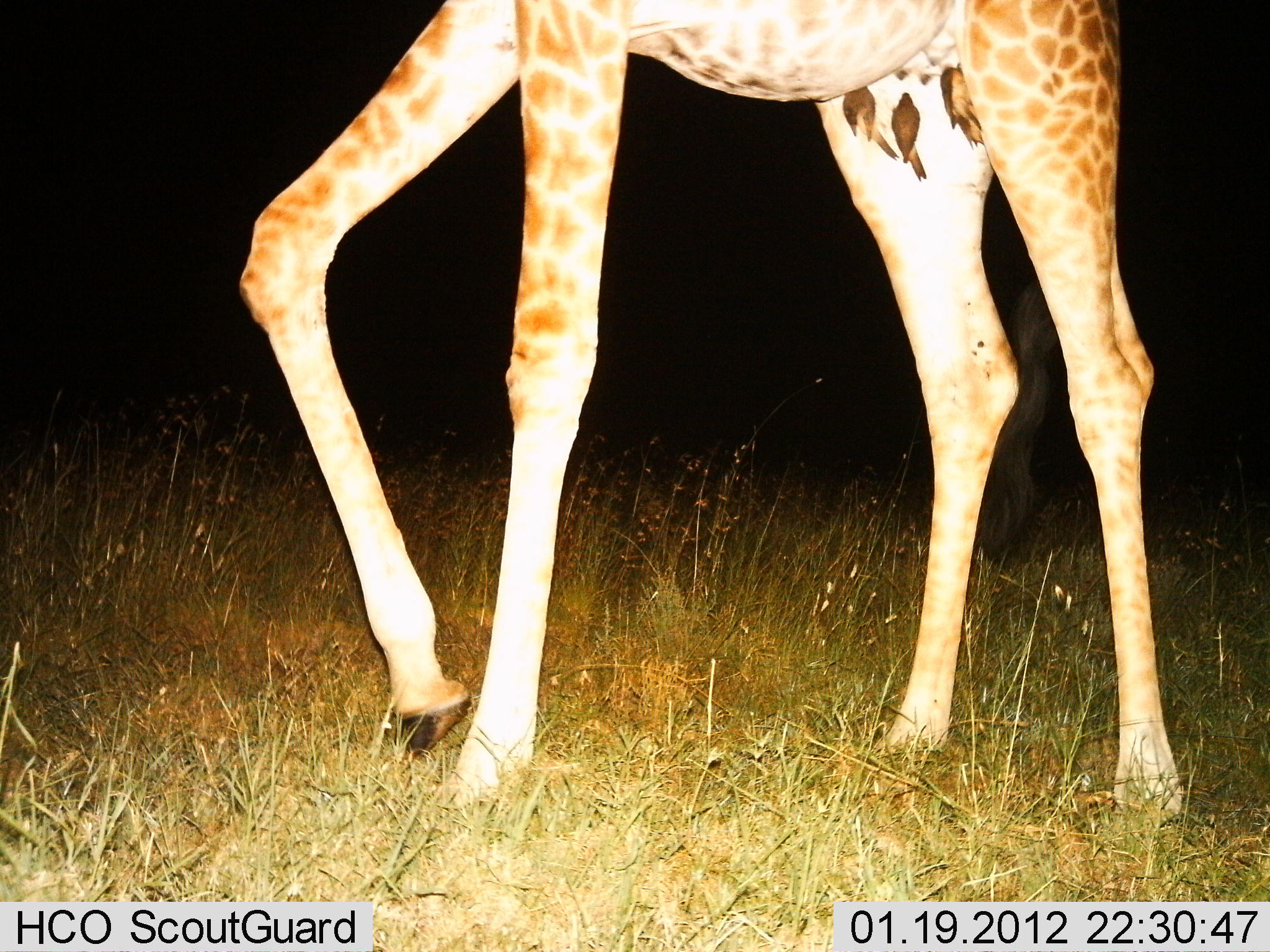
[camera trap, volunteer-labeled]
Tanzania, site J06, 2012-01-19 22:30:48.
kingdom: Animalia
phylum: Chordata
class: Mammalia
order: Artiodactyla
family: Giraffidae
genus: Giraffa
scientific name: Giraffa camelopardalis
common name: giraffe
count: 1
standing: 54%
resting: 0%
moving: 46%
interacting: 4%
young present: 0%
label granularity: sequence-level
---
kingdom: Animalia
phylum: Chordata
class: Aves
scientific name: Aves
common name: bird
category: otherbird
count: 3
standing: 25%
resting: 19%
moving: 0%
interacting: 25%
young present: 0%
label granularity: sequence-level